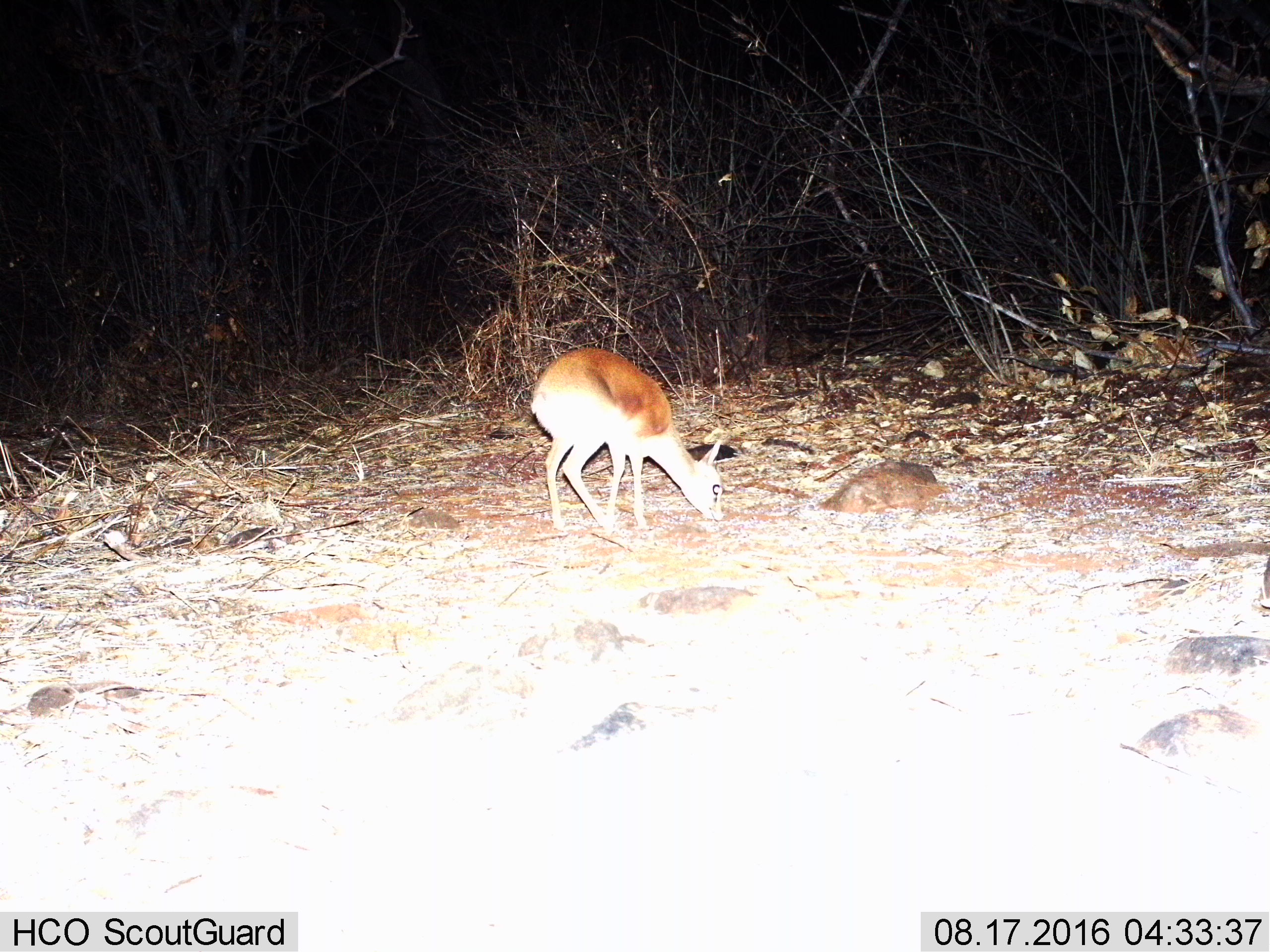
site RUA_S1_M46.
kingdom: Animalia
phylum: Chordata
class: Mammalia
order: Artiodactyla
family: Bovidae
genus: Madoqua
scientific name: Madoqua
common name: dik-dik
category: dikdik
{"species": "dikdik (dik-dik) (Madoqua)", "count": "1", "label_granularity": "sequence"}